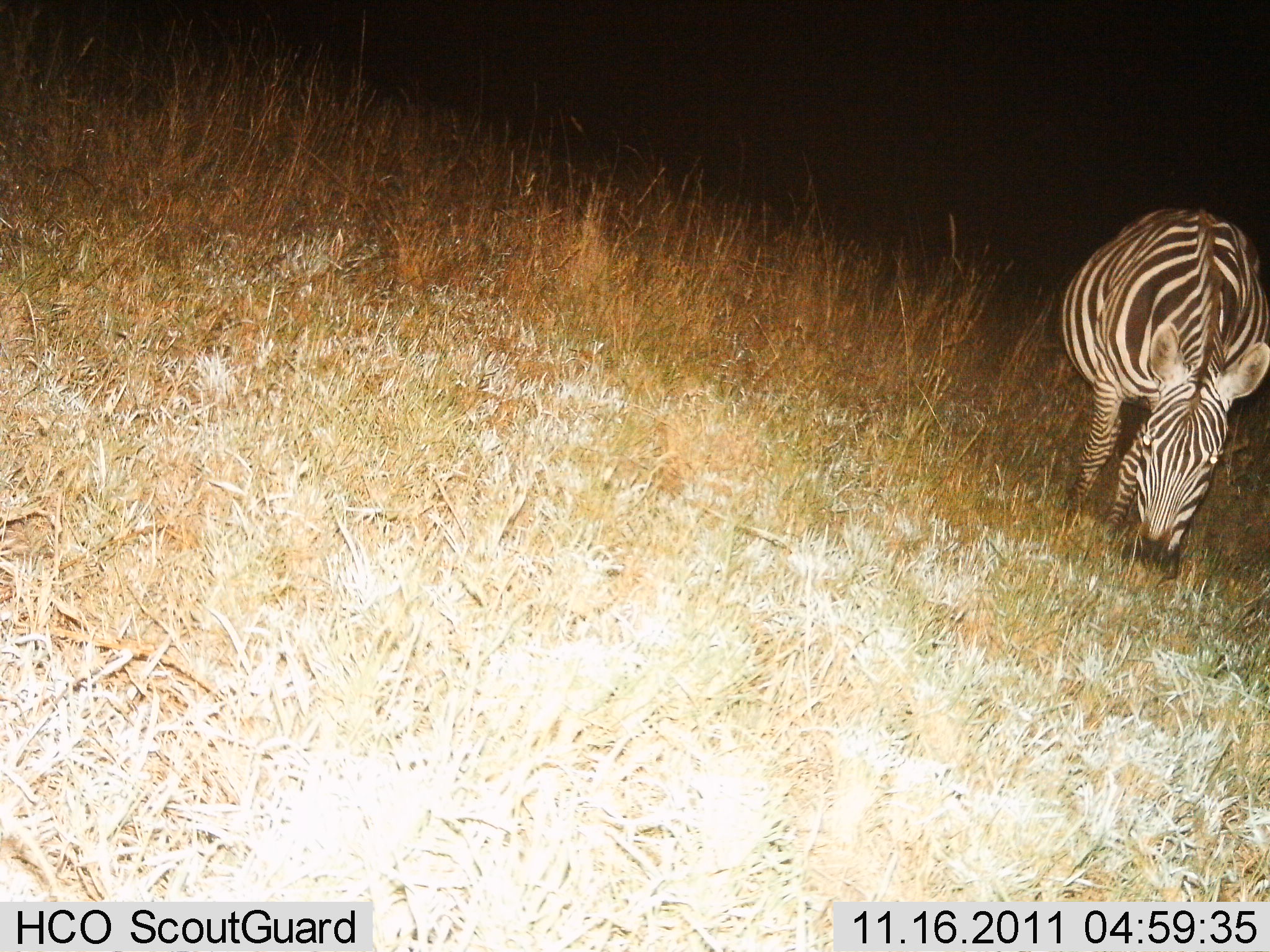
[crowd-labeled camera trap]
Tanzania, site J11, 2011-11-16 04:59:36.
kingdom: Animalia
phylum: Chordata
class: Mammalia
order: Perissodactyla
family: Equidae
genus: Equus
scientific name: Equus quagga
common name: plains zebra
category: zebra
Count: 1.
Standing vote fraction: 7%.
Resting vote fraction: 0%.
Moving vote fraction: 0%.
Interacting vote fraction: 0%.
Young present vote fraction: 0%.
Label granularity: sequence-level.